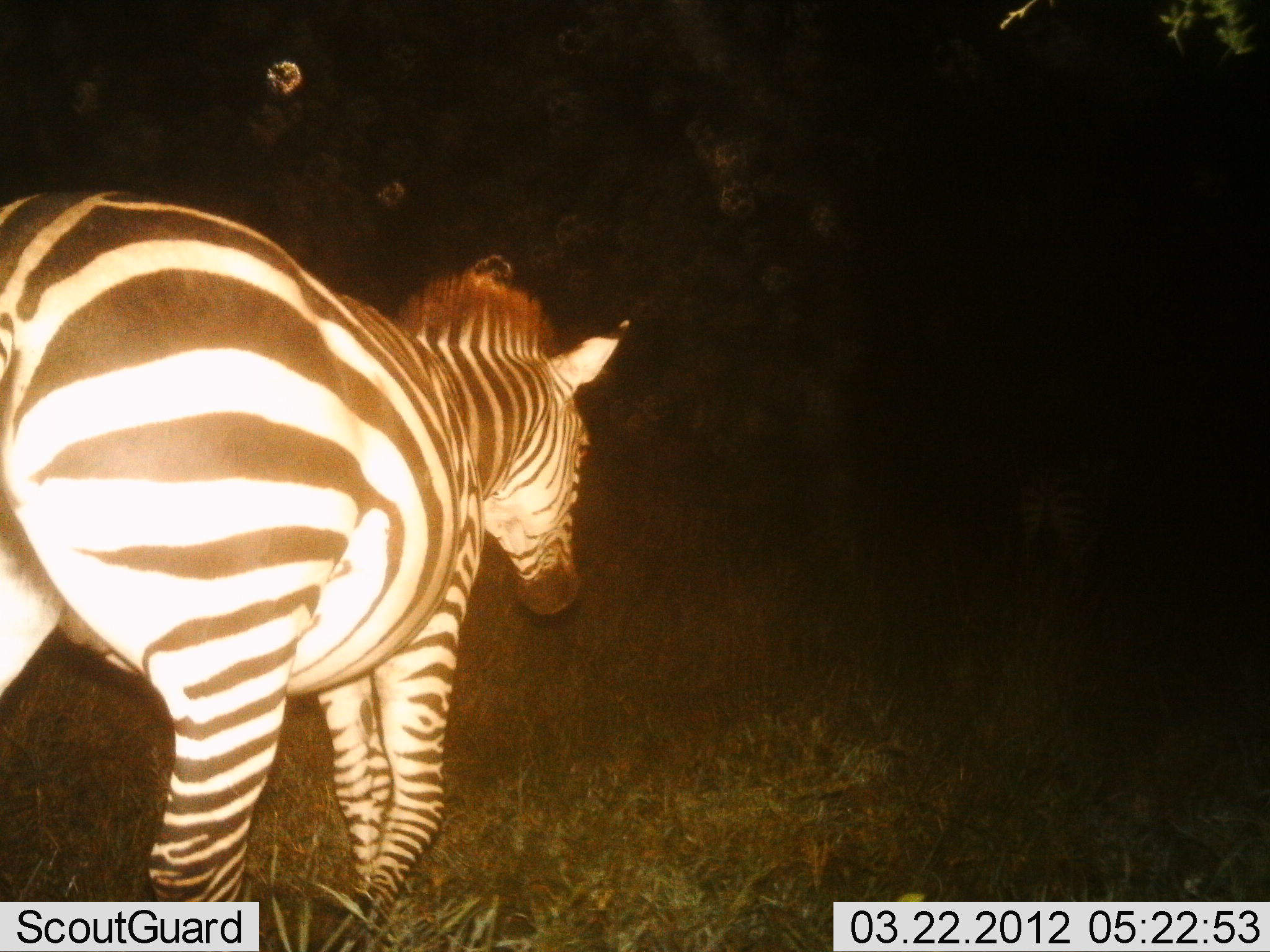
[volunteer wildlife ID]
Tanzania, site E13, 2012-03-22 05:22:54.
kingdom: Animalia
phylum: Chordata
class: Mammalia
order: Perissodactyla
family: Equidae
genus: Equus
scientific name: Equus quagga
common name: plains zebra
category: zebra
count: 1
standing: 12%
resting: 0%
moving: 94%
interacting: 0%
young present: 0%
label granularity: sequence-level